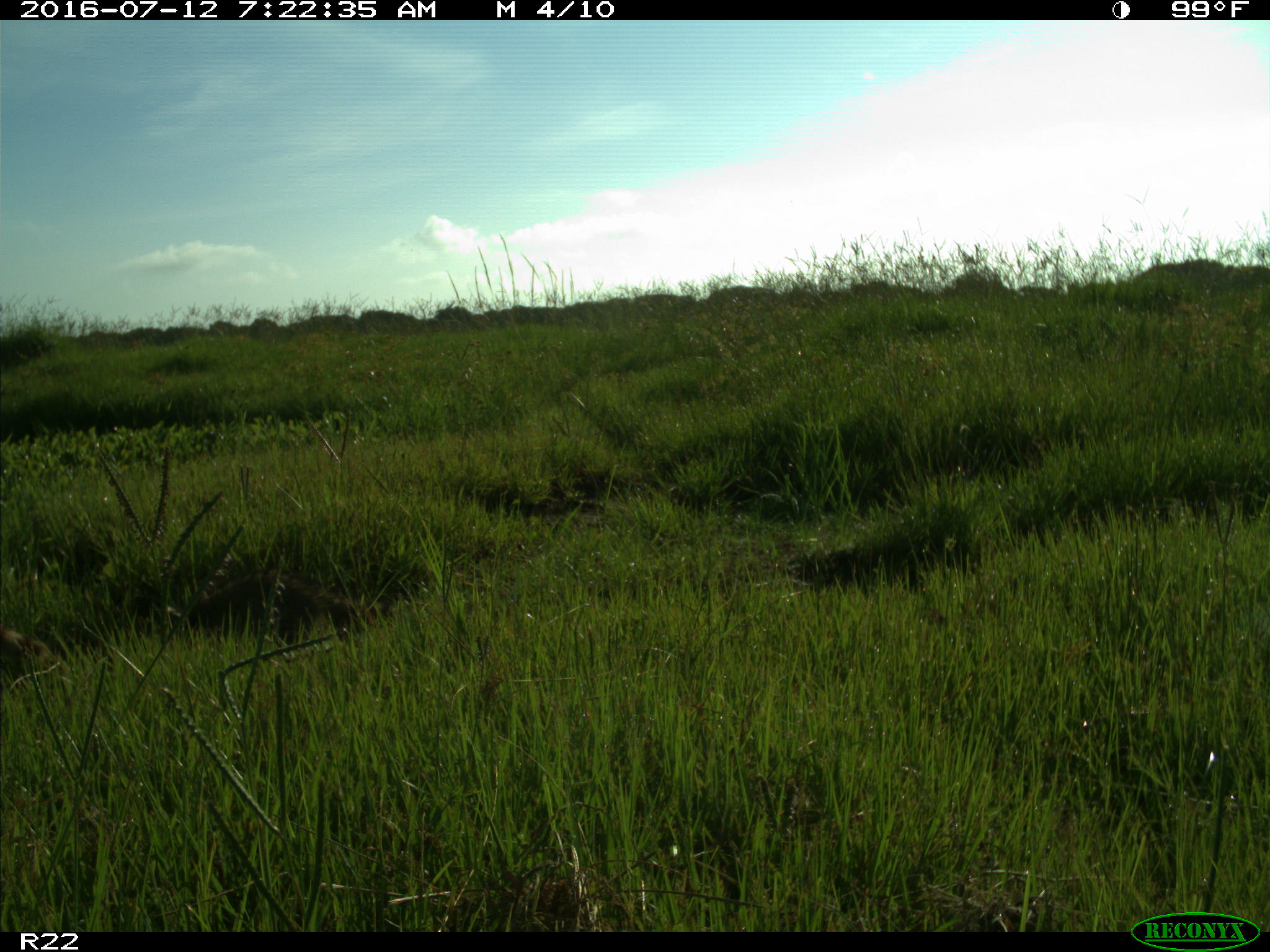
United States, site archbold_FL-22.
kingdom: Animalia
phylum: Chordata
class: Mammalia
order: Carnivora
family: Procyonidae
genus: Procyon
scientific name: Procyon lotor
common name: common raccoon